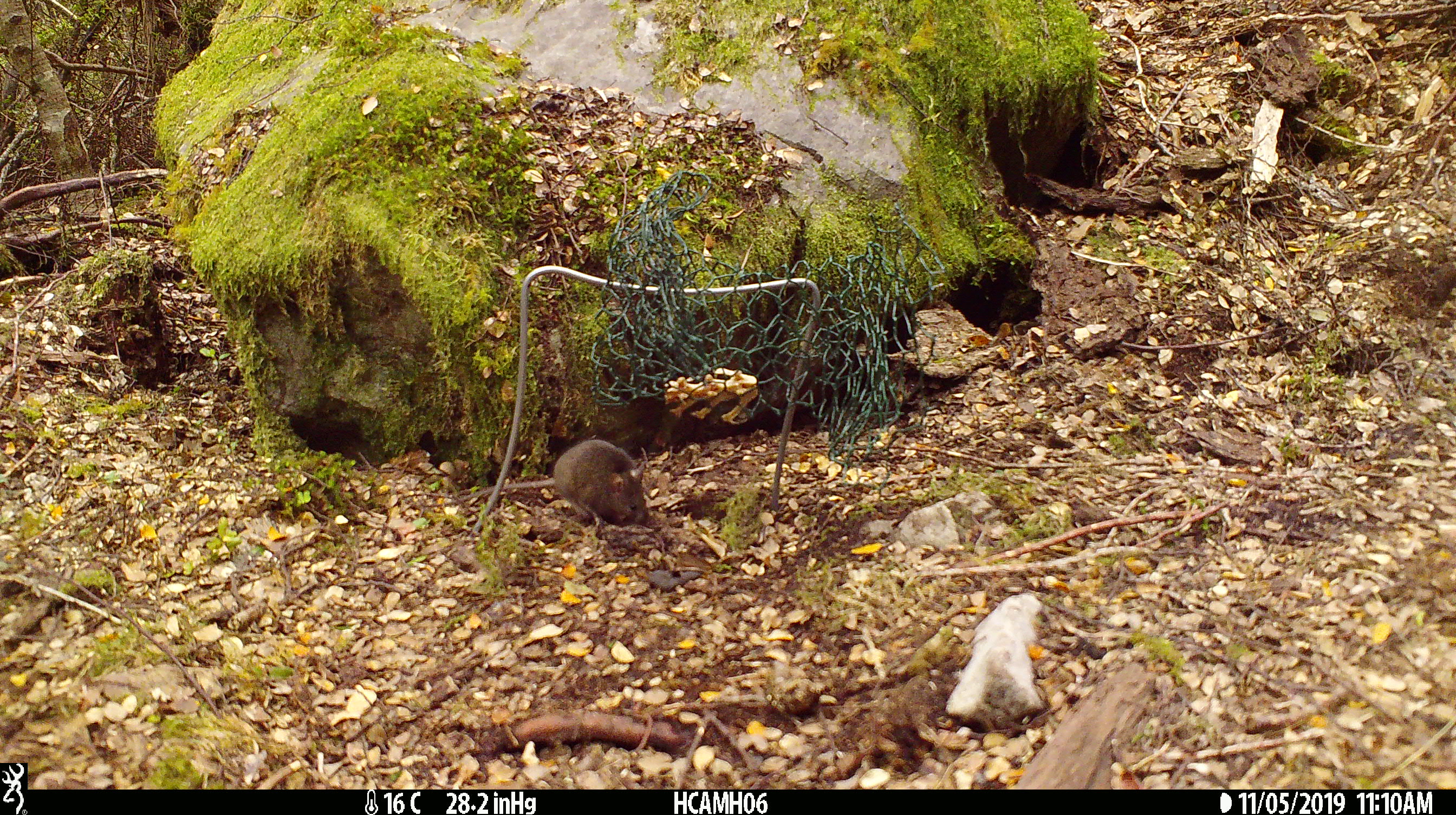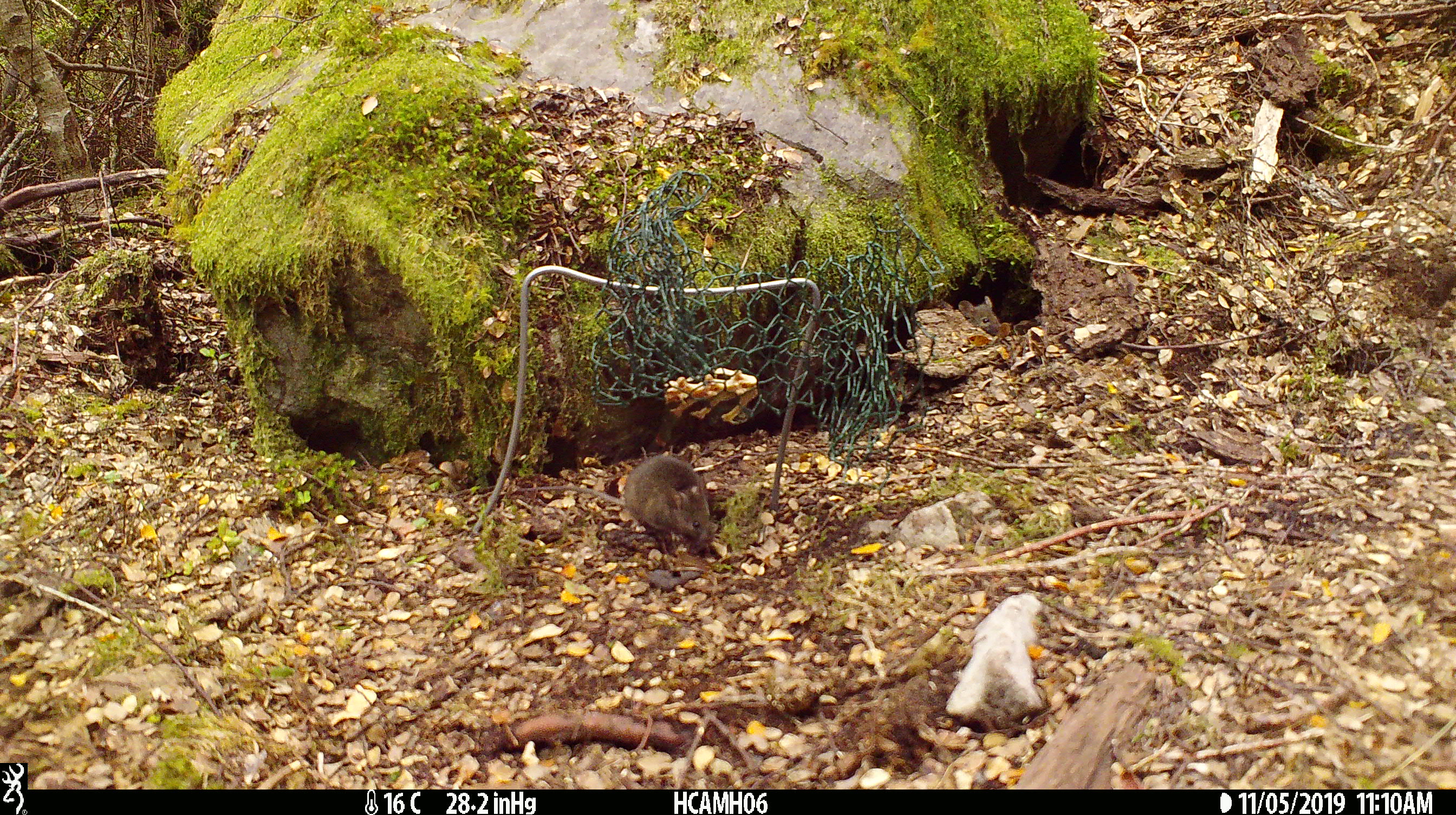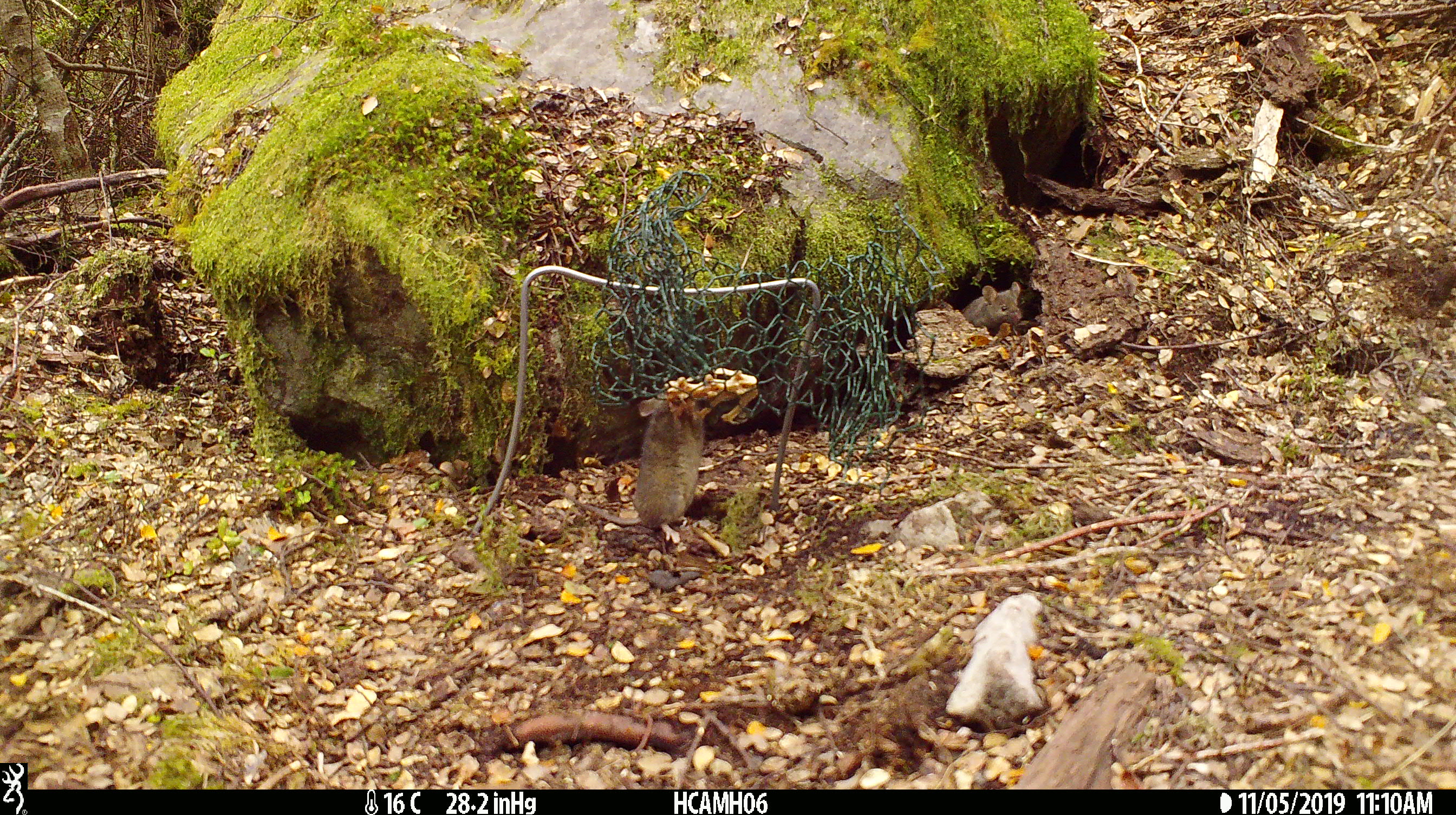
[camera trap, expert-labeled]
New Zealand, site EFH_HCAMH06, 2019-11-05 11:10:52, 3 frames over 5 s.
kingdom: Animalia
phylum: Chordata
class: Mammalia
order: Rodentia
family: Muridae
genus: Mus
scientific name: Mus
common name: mouse